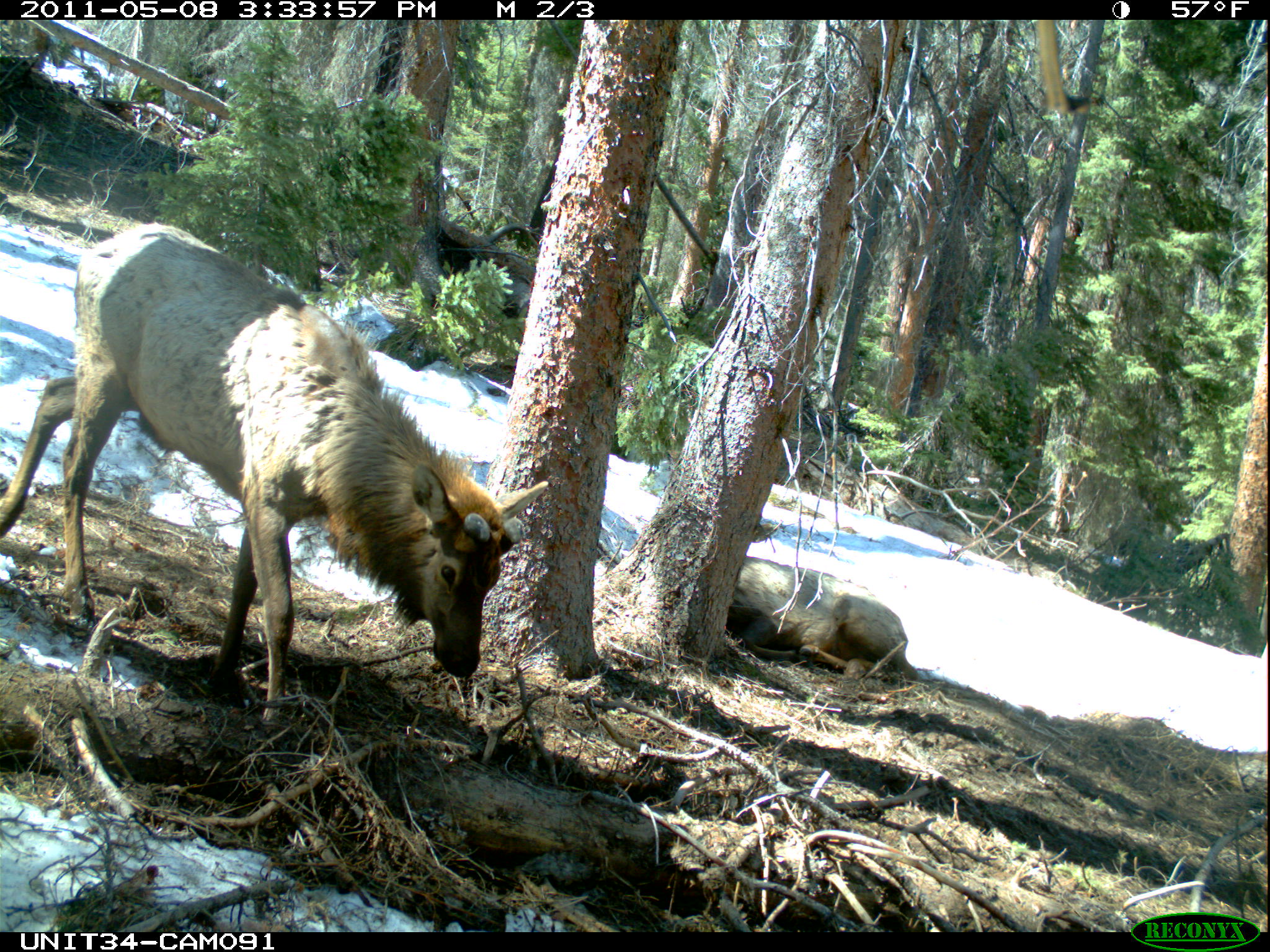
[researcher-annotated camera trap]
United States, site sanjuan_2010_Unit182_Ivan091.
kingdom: Animalia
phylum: Chordata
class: Mammalia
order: Artiodactyla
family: Cervidae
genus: Cervus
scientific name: Cervus elaphus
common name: red deer